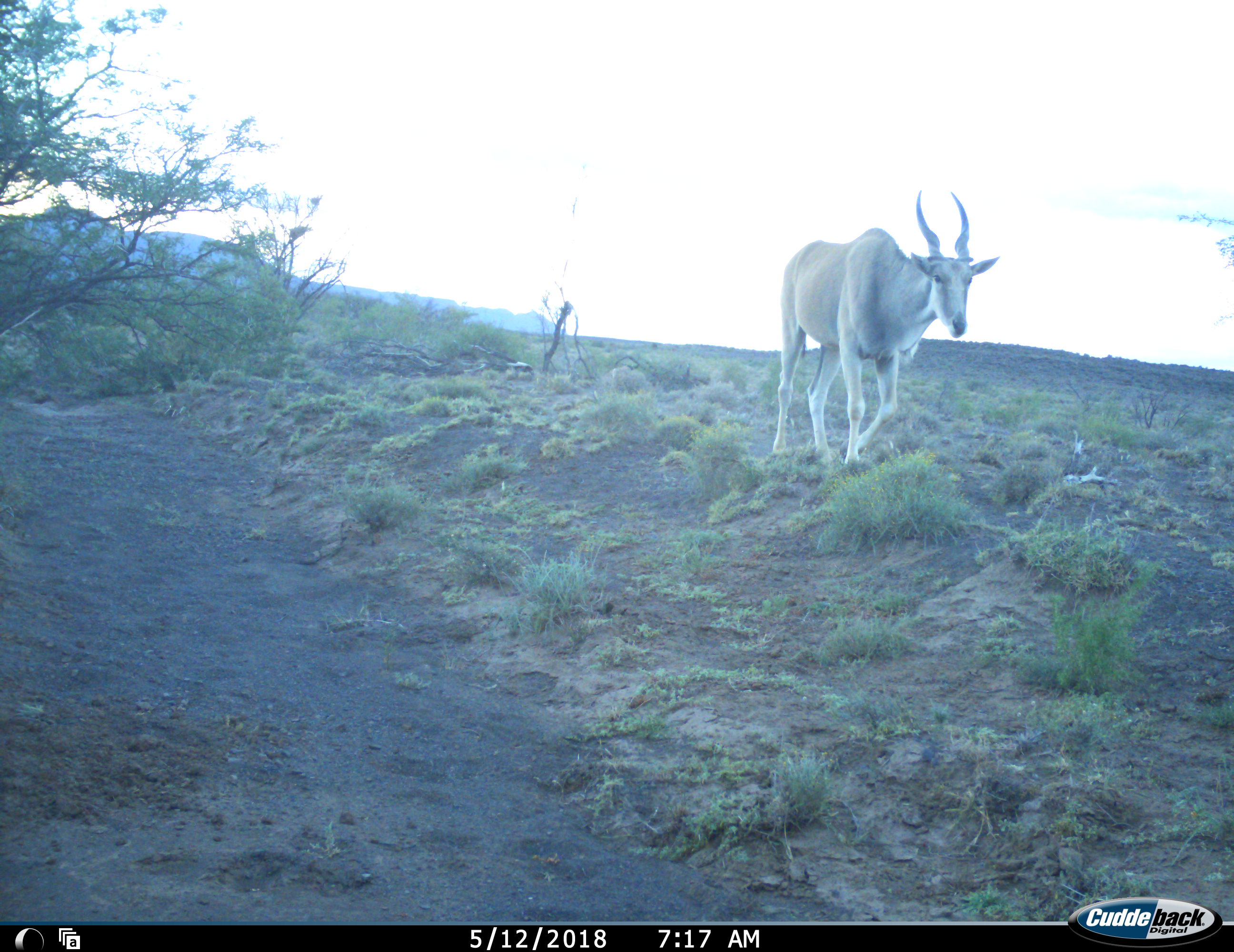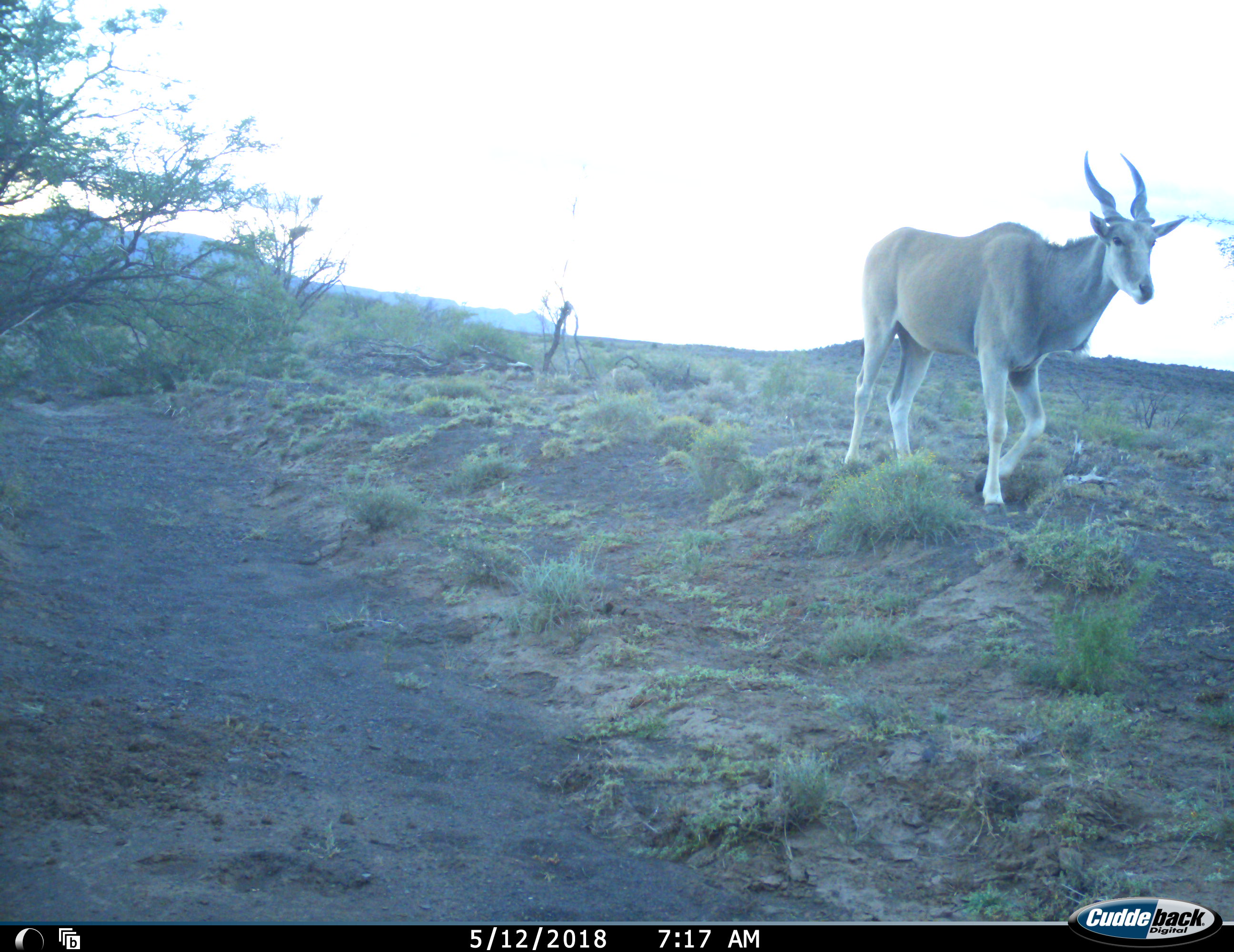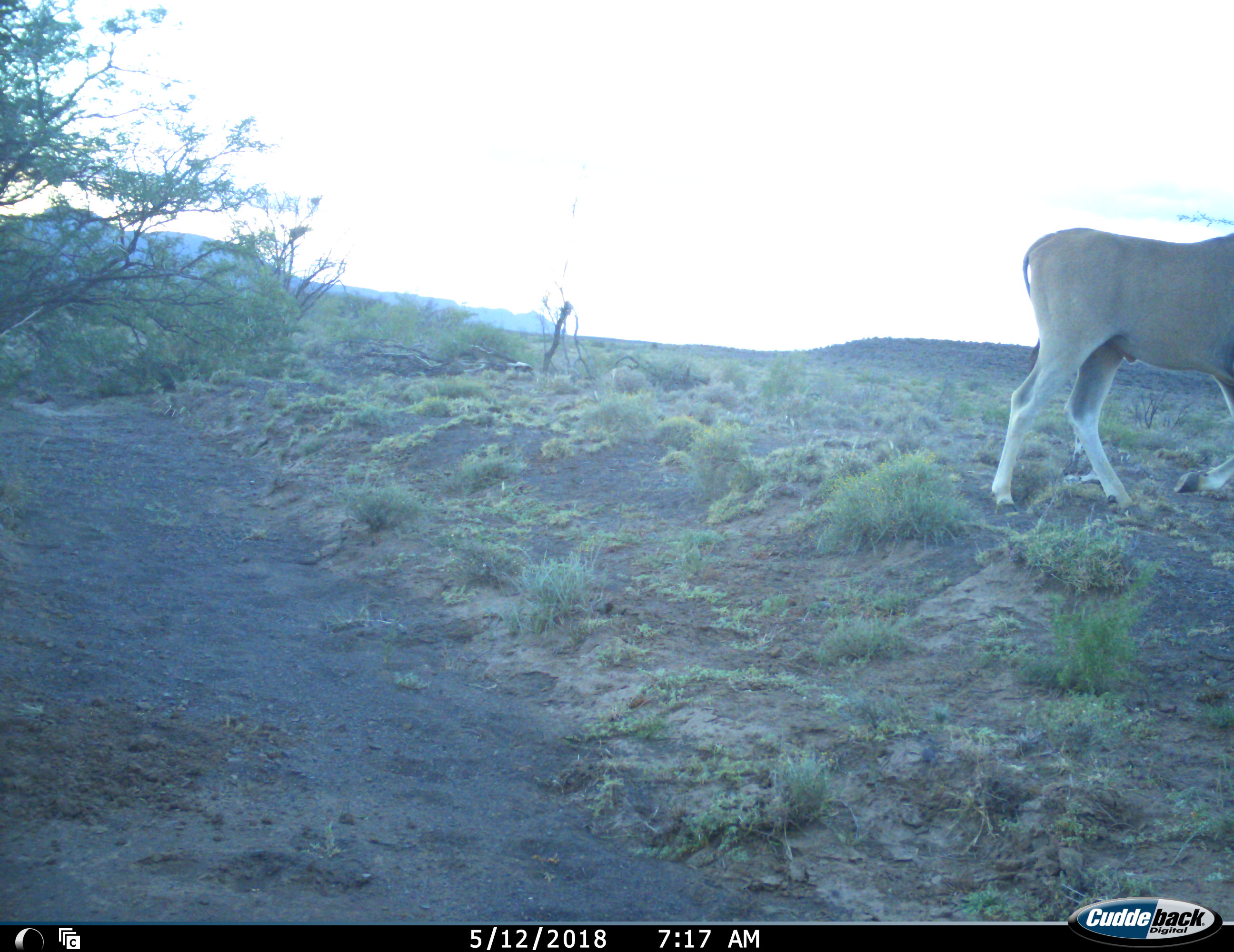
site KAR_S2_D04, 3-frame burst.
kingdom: Animalia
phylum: Chordata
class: Mammalia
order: Artiodactyla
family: Bovidae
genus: Tragelaphus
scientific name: Tragelaphus oryx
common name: eland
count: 1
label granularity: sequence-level